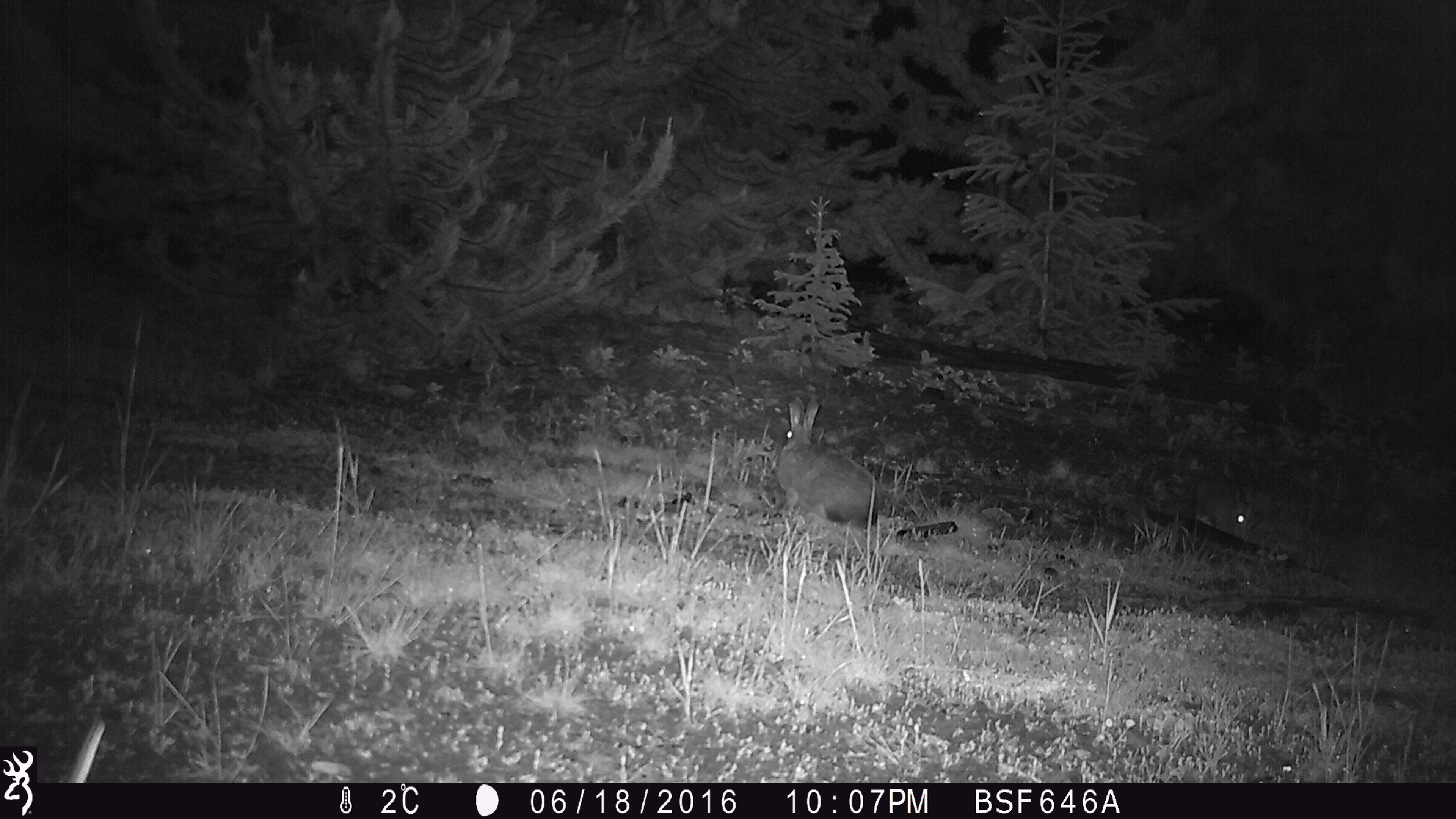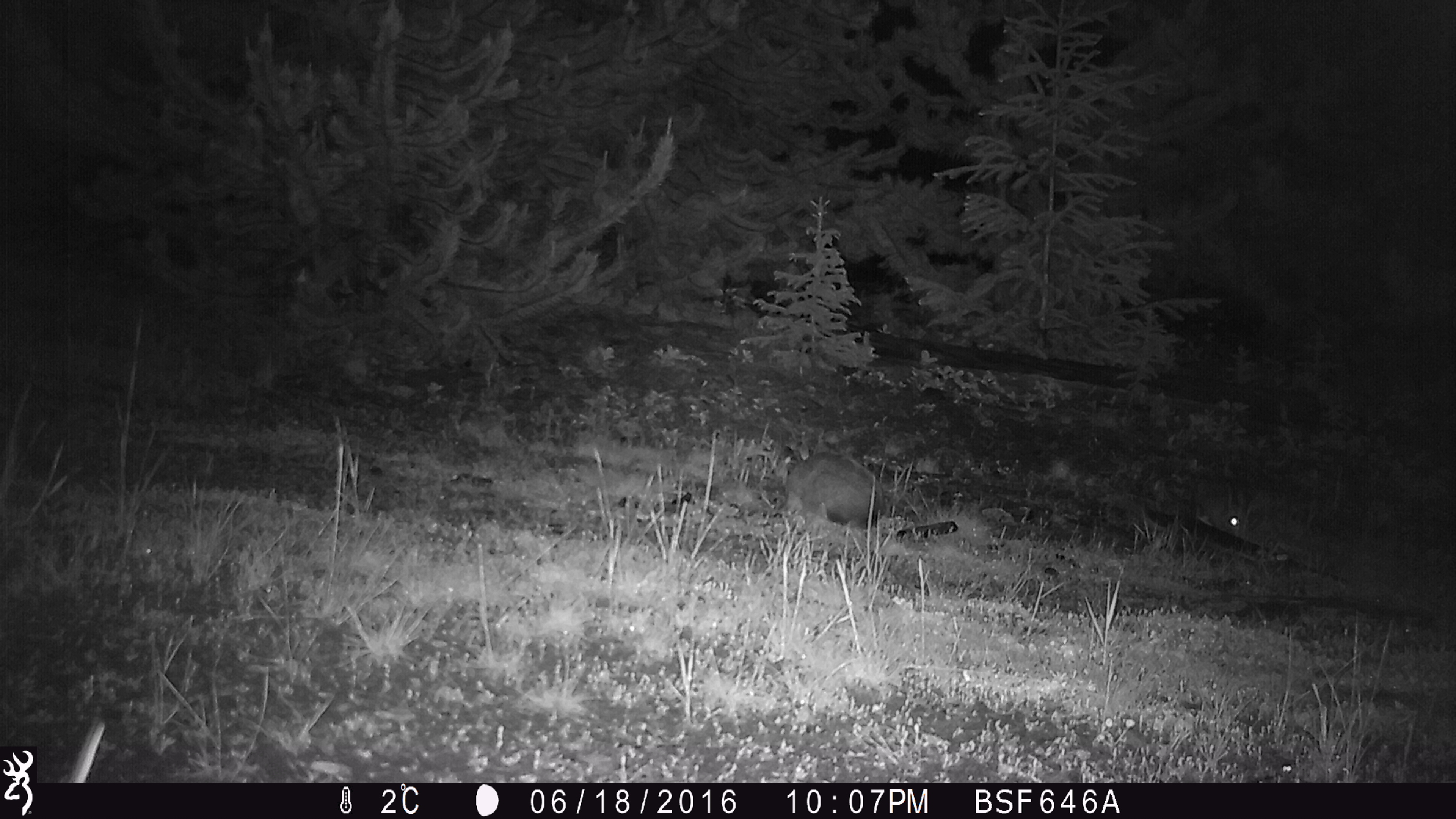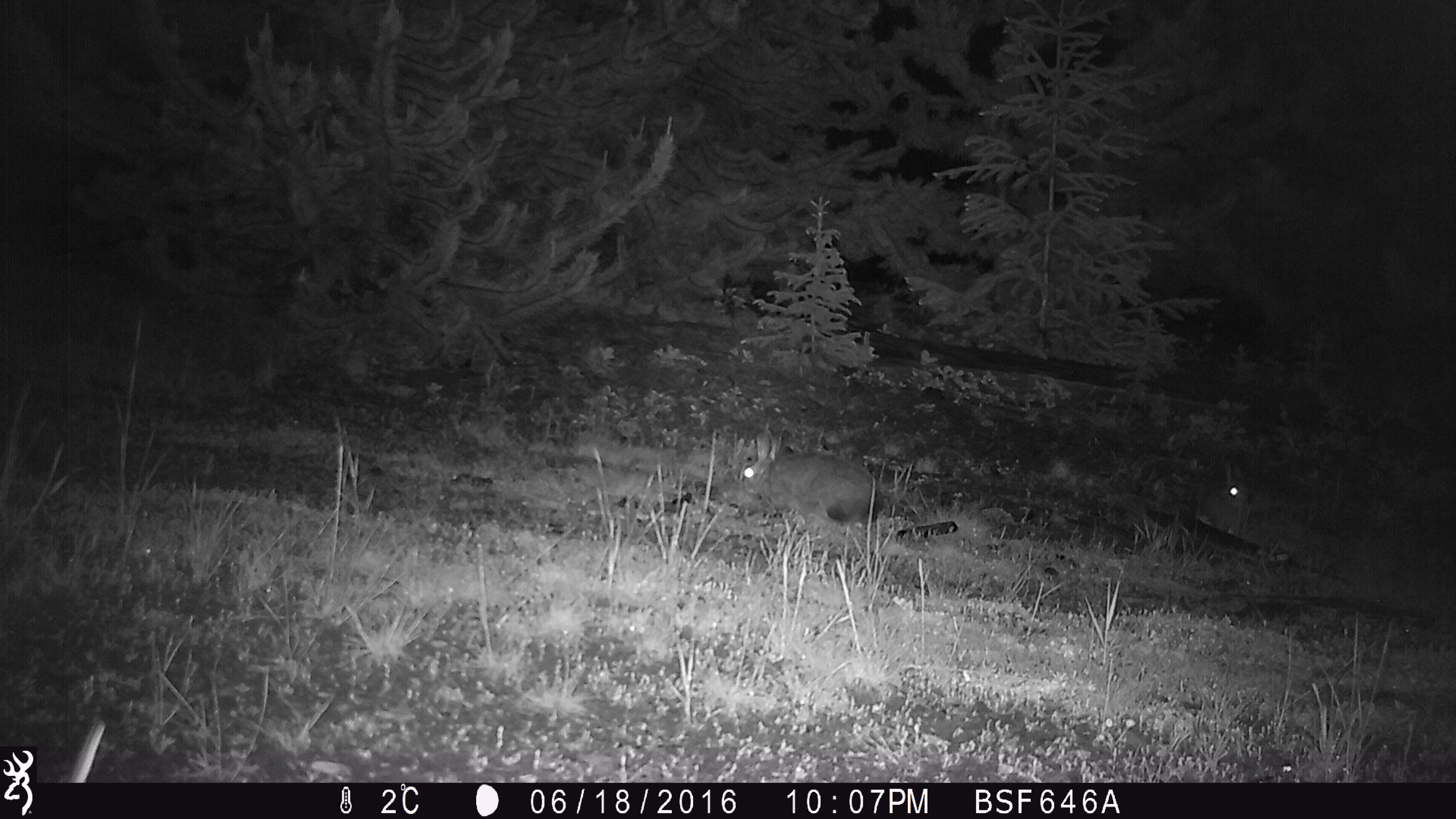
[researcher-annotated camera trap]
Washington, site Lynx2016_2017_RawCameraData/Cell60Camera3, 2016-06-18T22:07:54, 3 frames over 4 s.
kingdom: Animalia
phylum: Chordata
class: Mammalia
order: Lagomorpha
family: Leporidae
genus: Lepus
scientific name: Lepus americanus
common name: snowshoe hare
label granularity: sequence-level